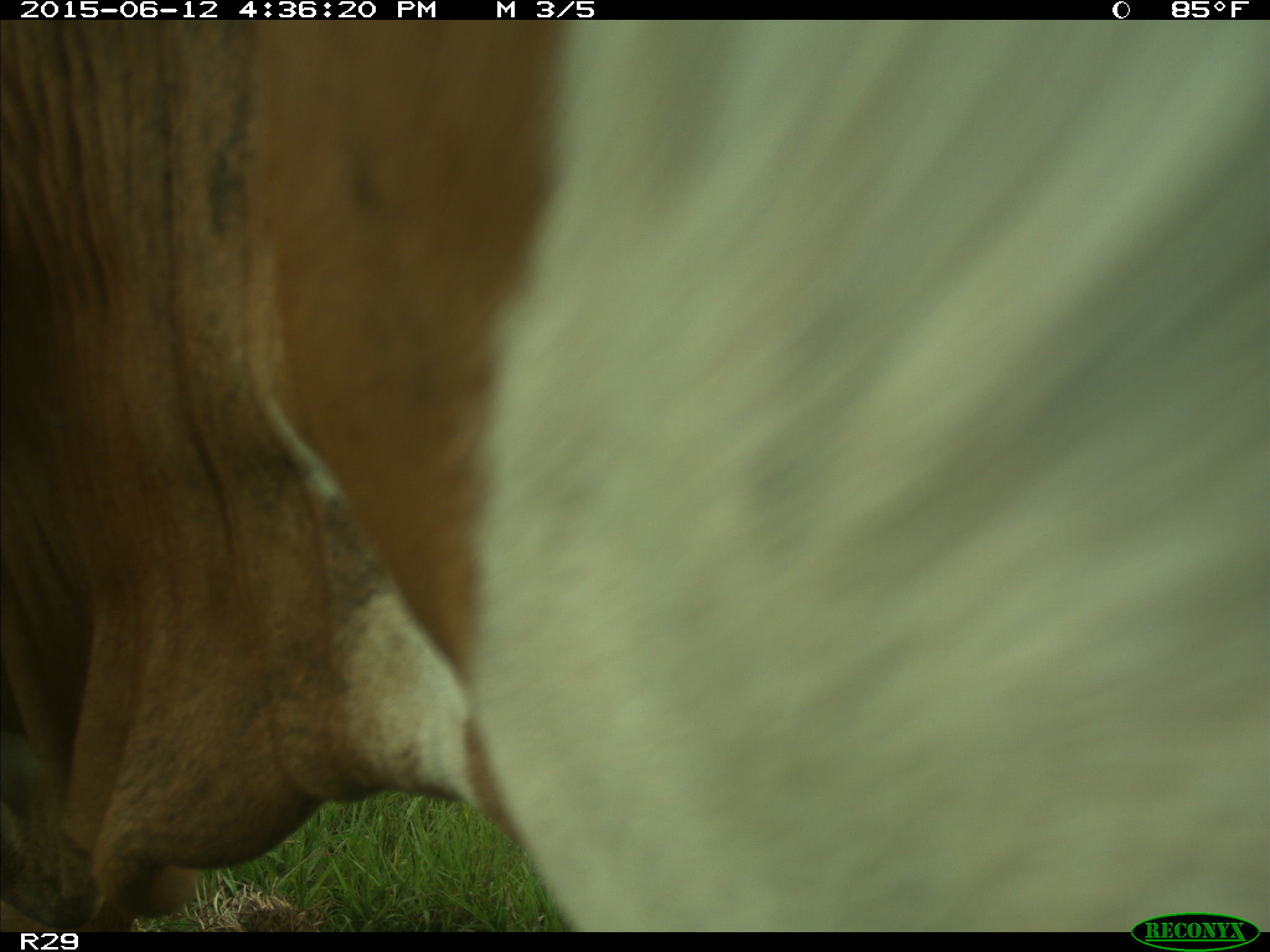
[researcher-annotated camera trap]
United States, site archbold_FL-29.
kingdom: Animalia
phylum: Chordata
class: Mammalia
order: Artiodactyla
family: Bovidae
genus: Bos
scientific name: Bos taurus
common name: domestic cow